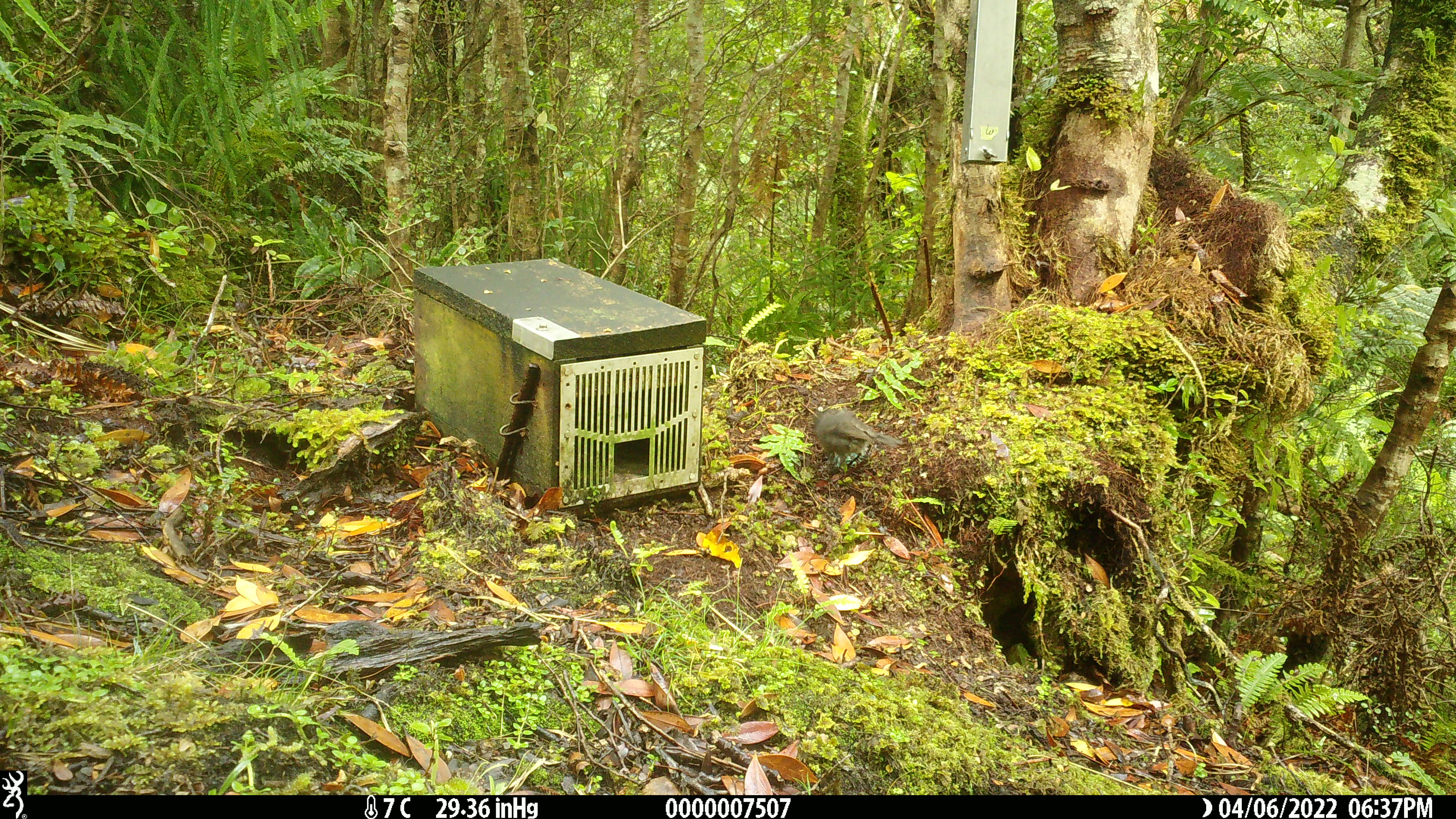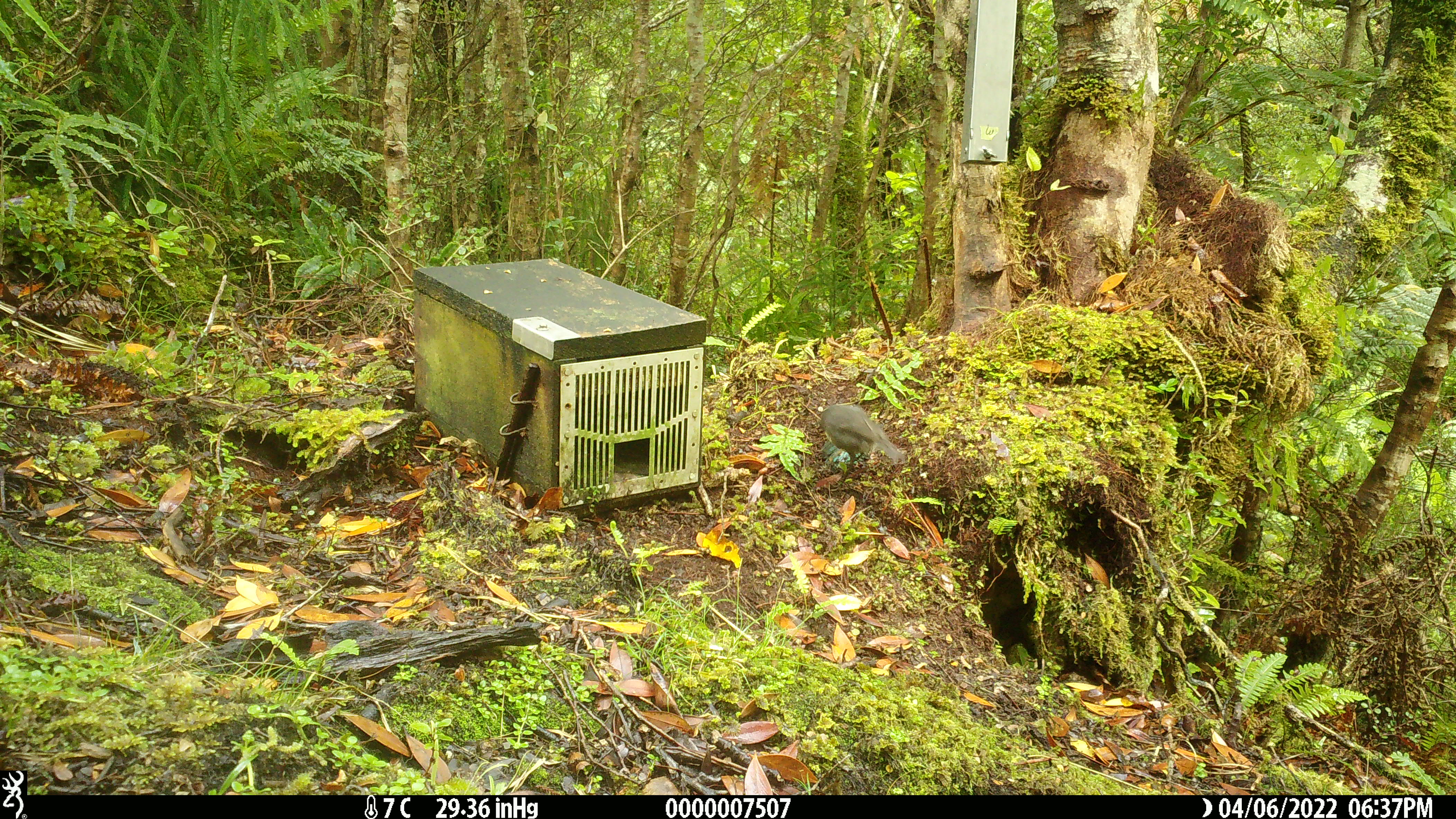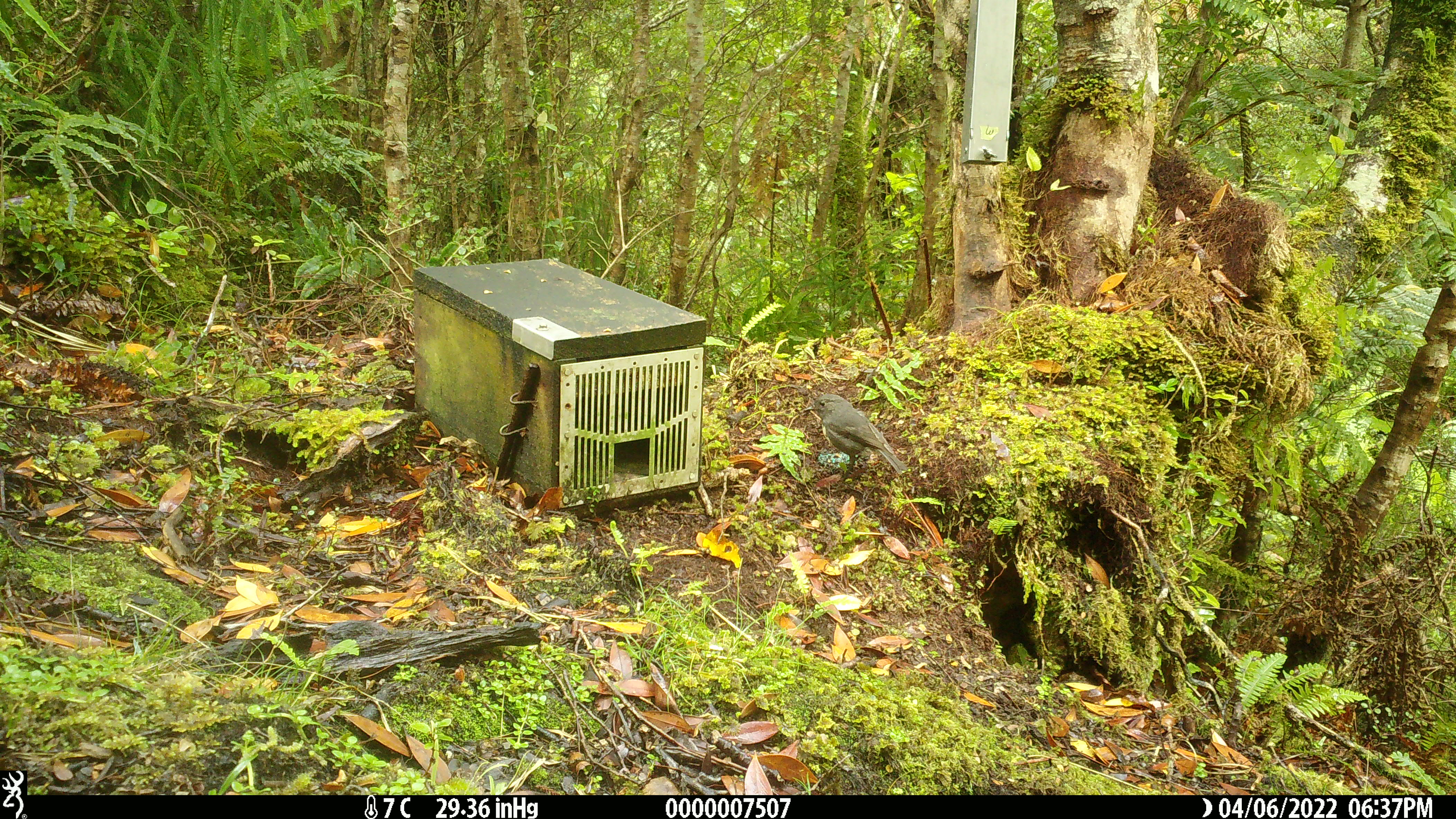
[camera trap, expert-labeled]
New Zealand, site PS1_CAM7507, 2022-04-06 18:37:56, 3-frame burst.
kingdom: Animalia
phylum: Chordata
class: Aves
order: Passeriformes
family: Petroicidae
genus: Petroica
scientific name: Petroica australis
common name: new zealand robin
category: robin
Robin (new zealand robin) (Petroica australis).